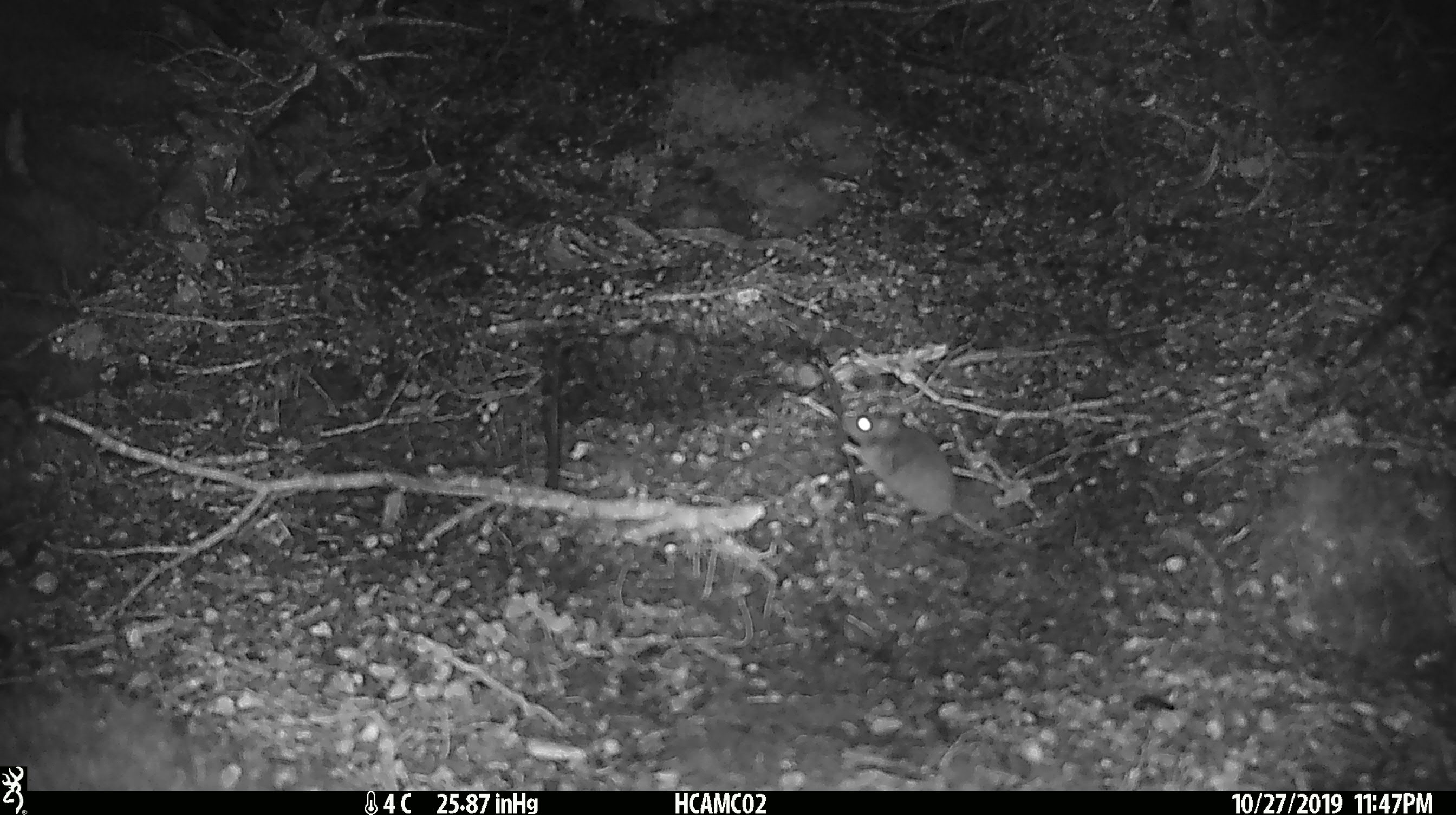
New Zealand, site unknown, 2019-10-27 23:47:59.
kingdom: Animalia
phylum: Chordata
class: Mammalia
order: Rodentia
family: Muridae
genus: Mus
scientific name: Mus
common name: mouse